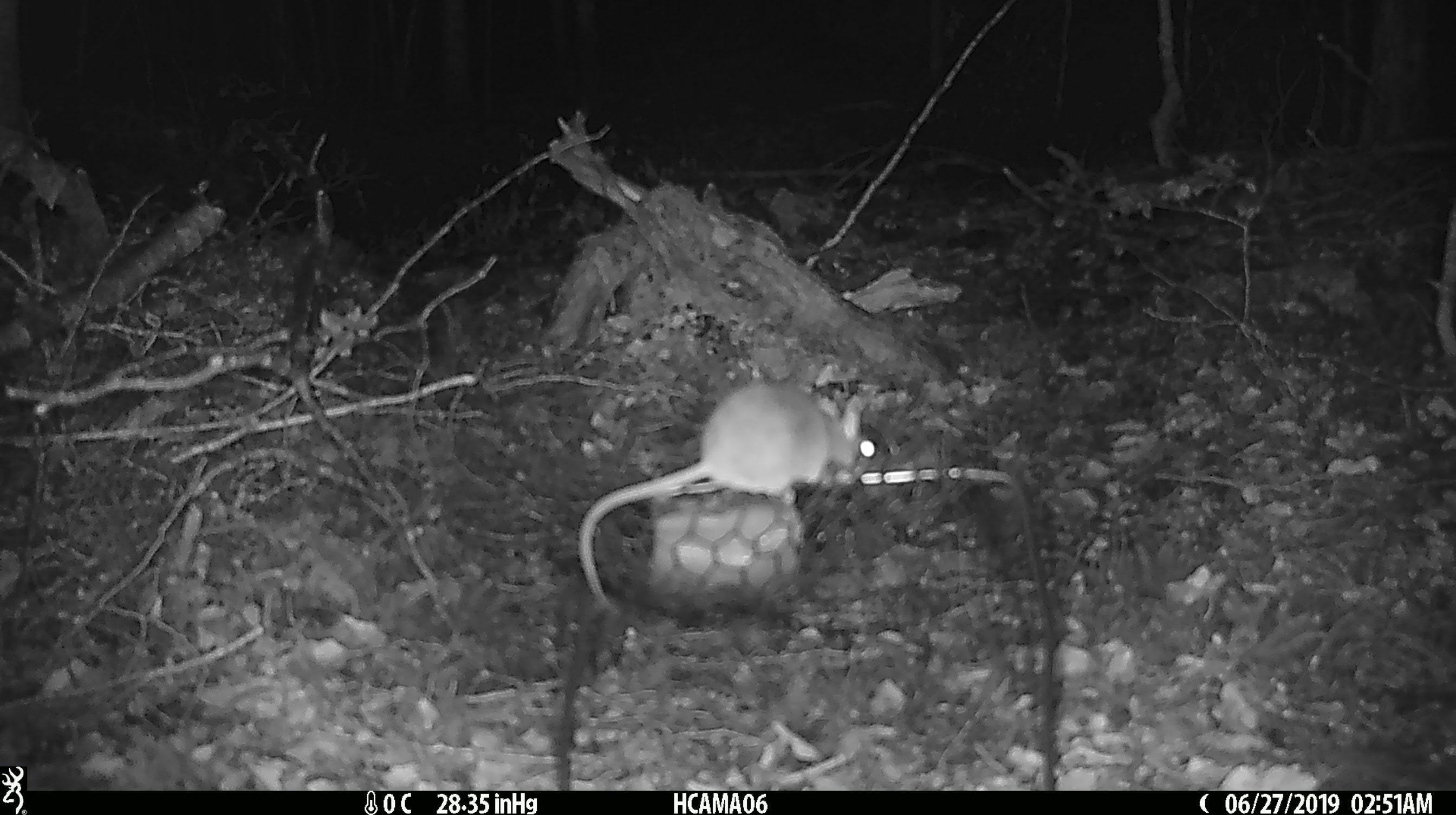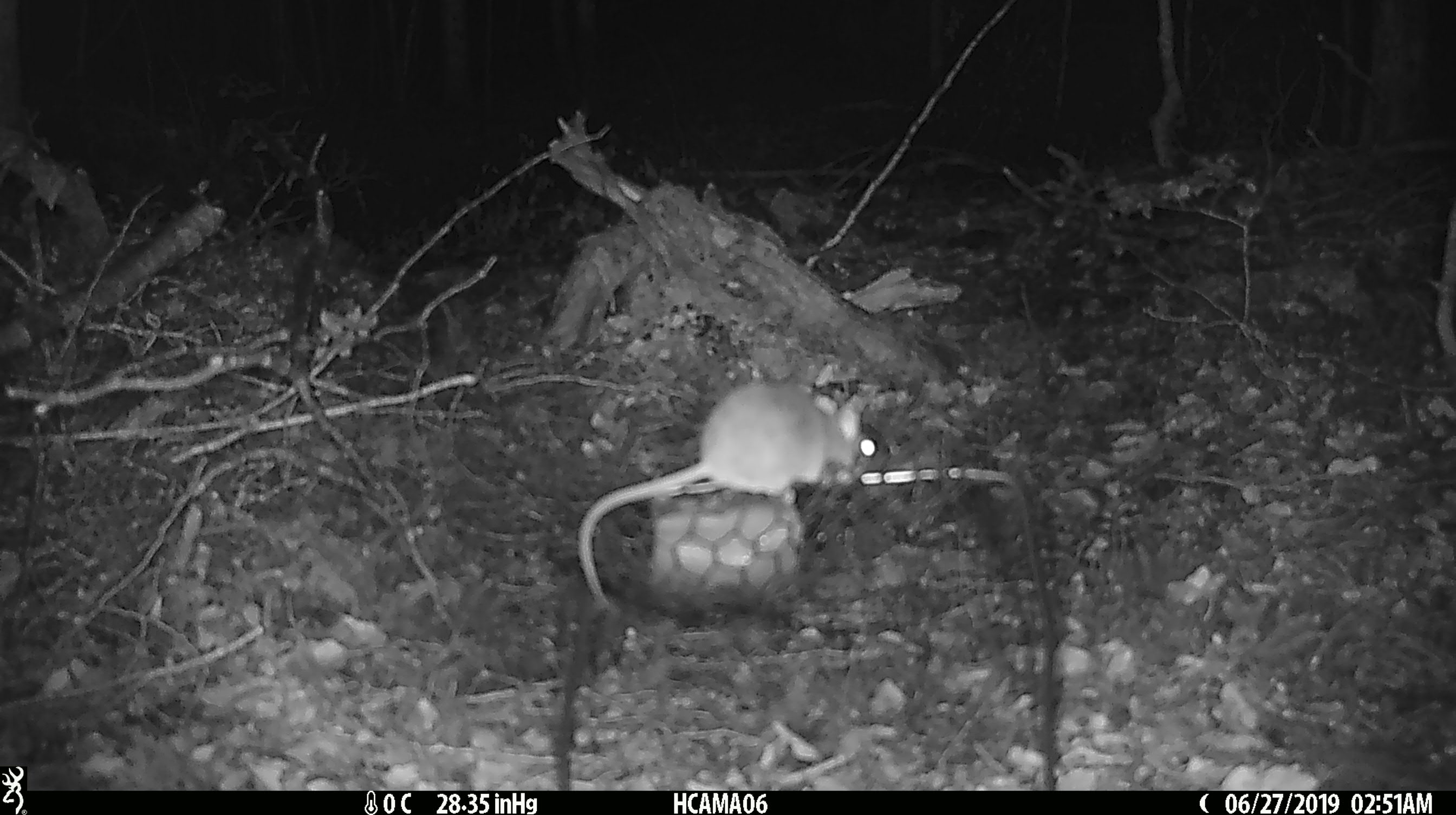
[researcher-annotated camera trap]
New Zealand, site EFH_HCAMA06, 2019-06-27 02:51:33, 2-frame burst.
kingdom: Animalia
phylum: Chordata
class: Mammalia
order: Rodentia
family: Muridae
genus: Mus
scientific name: Mus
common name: mouse